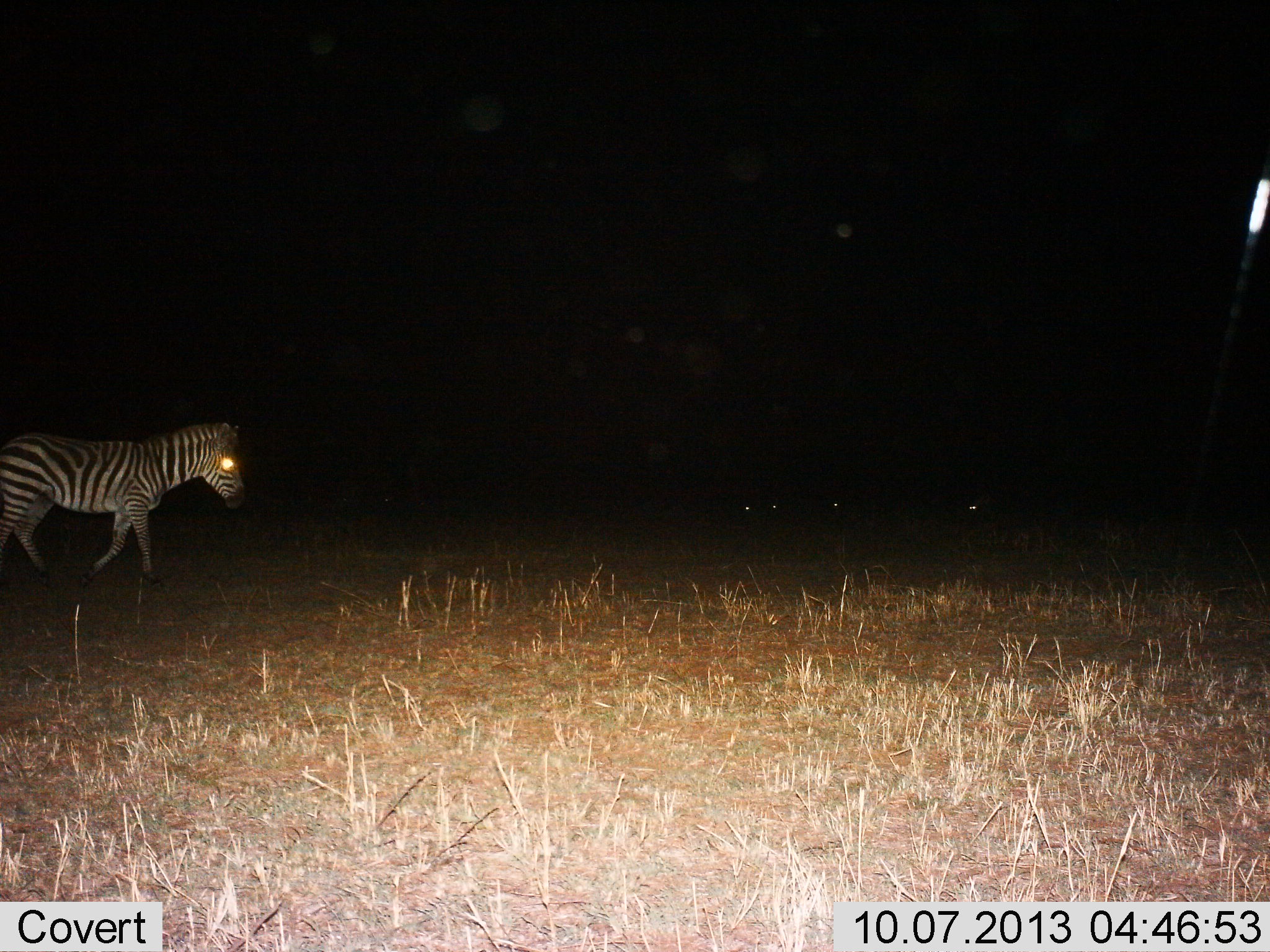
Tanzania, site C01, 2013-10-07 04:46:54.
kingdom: Animalia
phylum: Chordata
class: Mammalia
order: Perissodactyla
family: Equidae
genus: Equus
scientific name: Equus quagga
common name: plains zebra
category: zebra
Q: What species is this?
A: Zebra (plains zebra) (Equus quagga).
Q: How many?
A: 1.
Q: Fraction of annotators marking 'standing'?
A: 20%.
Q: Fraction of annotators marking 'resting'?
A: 0%.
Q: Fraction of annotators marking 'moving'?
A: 80%.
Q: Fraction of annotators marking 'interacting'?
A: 0%.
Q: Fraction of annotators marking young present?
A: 0%.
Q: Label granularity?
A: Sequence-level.